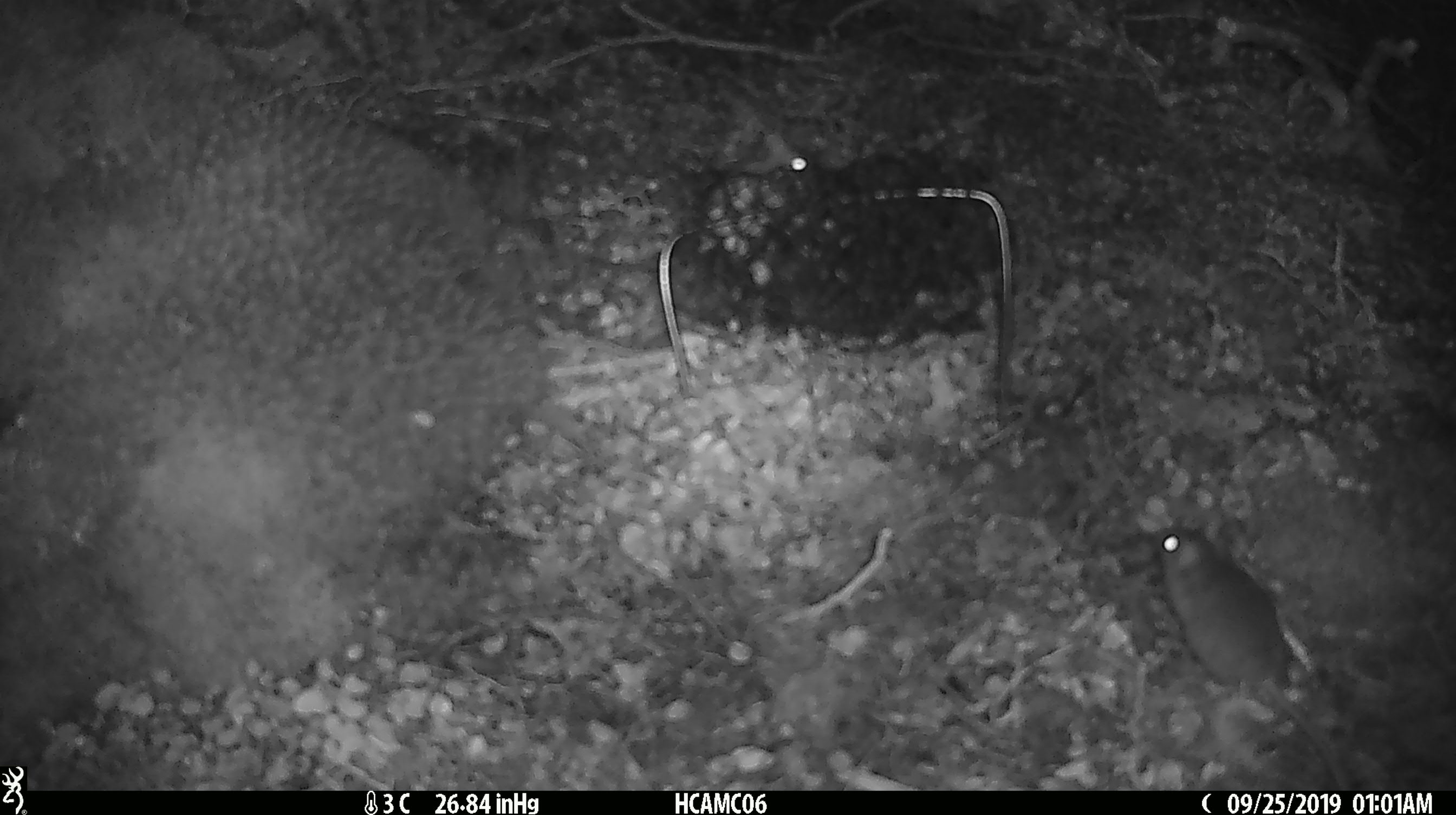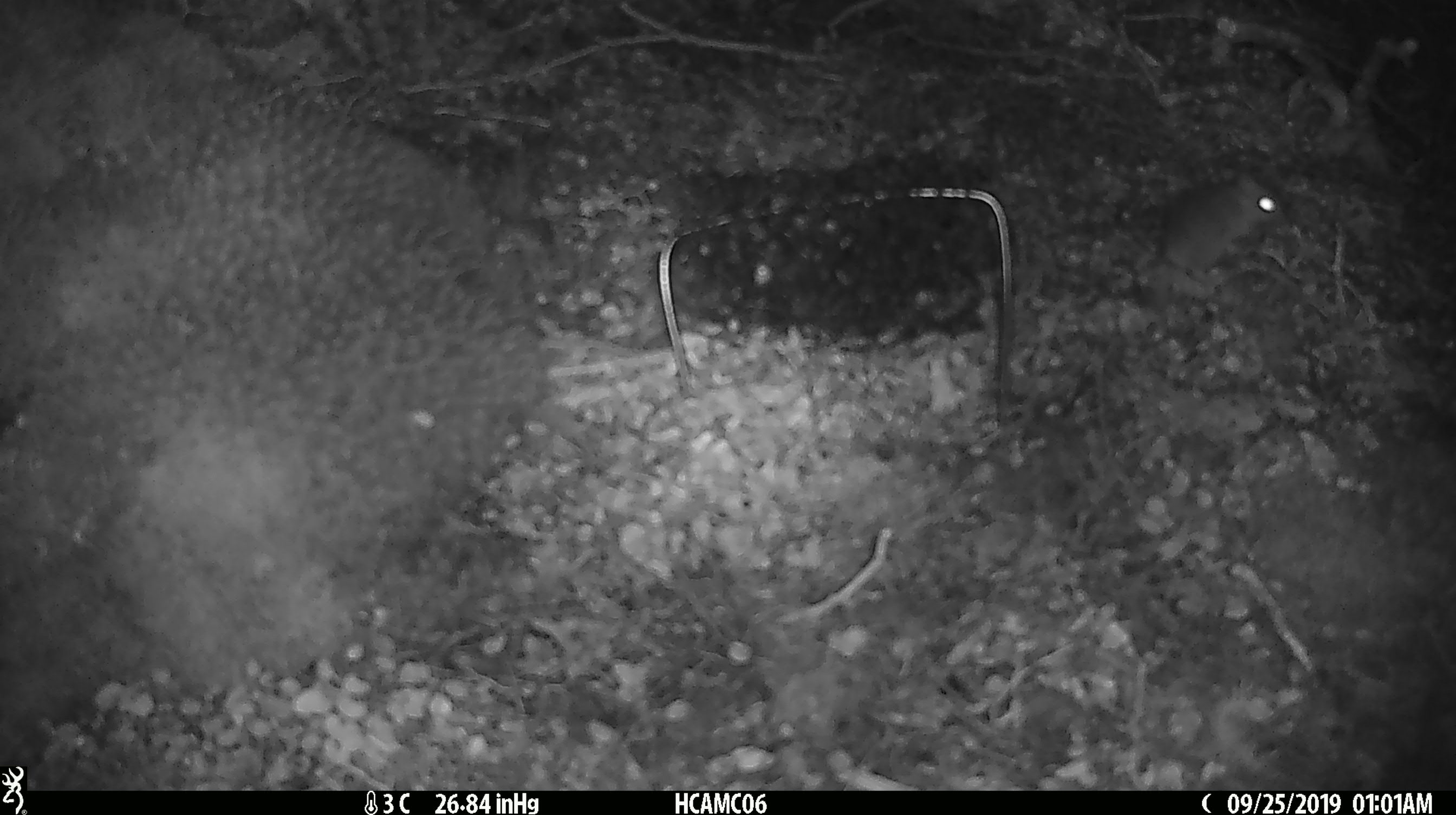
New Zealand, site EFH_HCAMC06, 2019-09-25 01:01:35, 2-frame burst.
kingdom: Animalia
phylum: Chordata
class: Mammalia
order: Rodentia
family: Muridae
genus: Mus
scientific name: Mus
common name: mouse